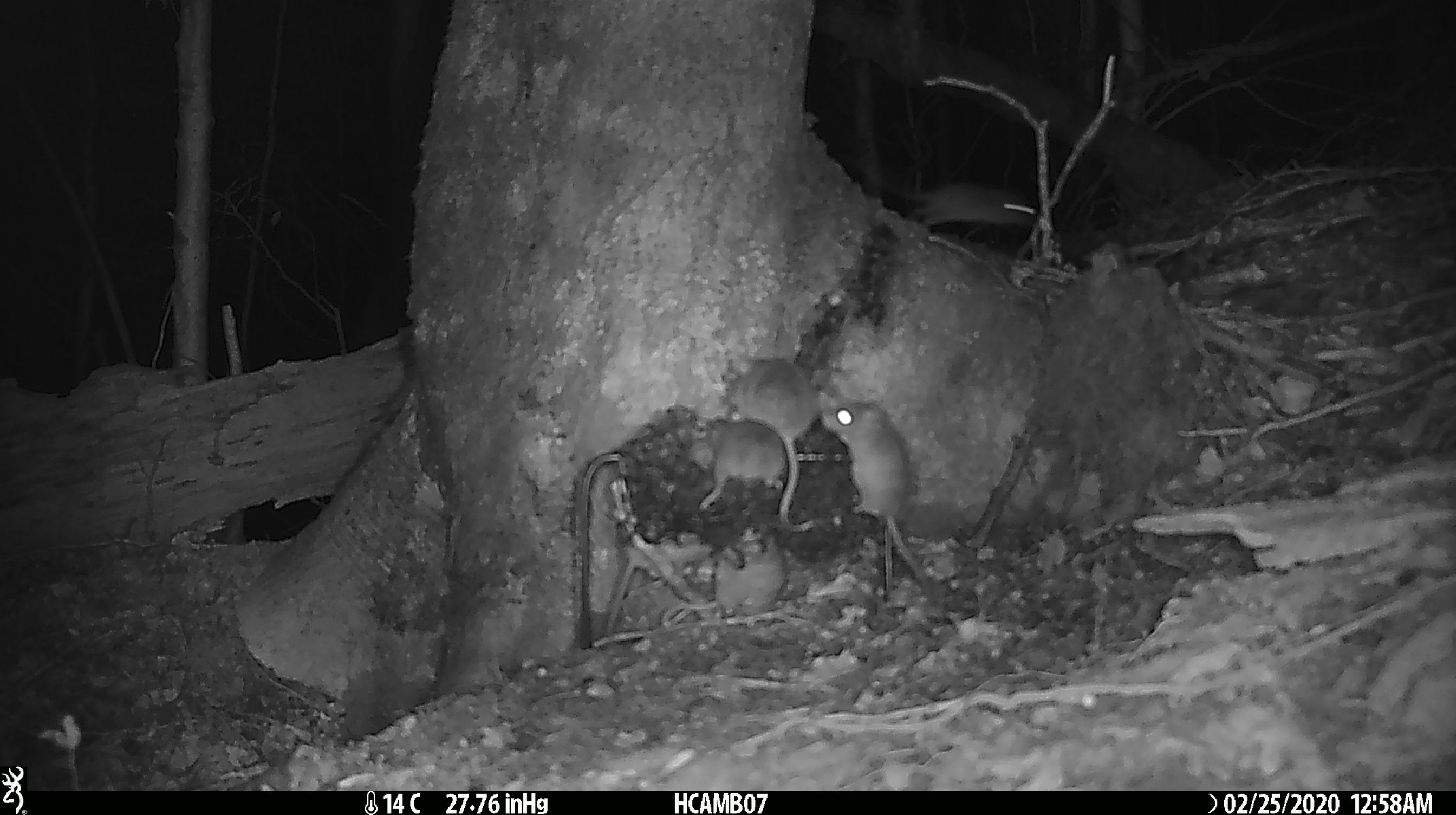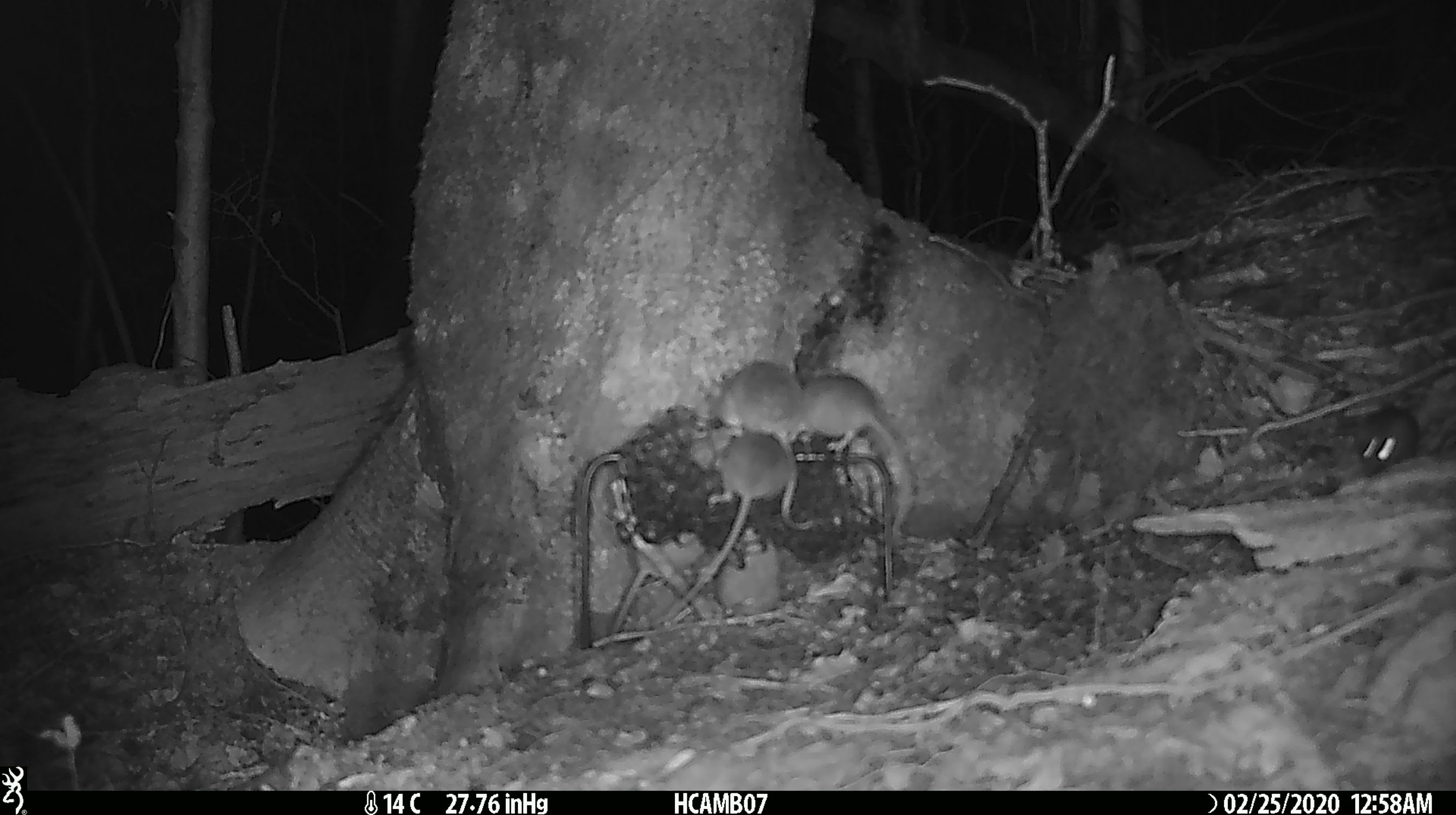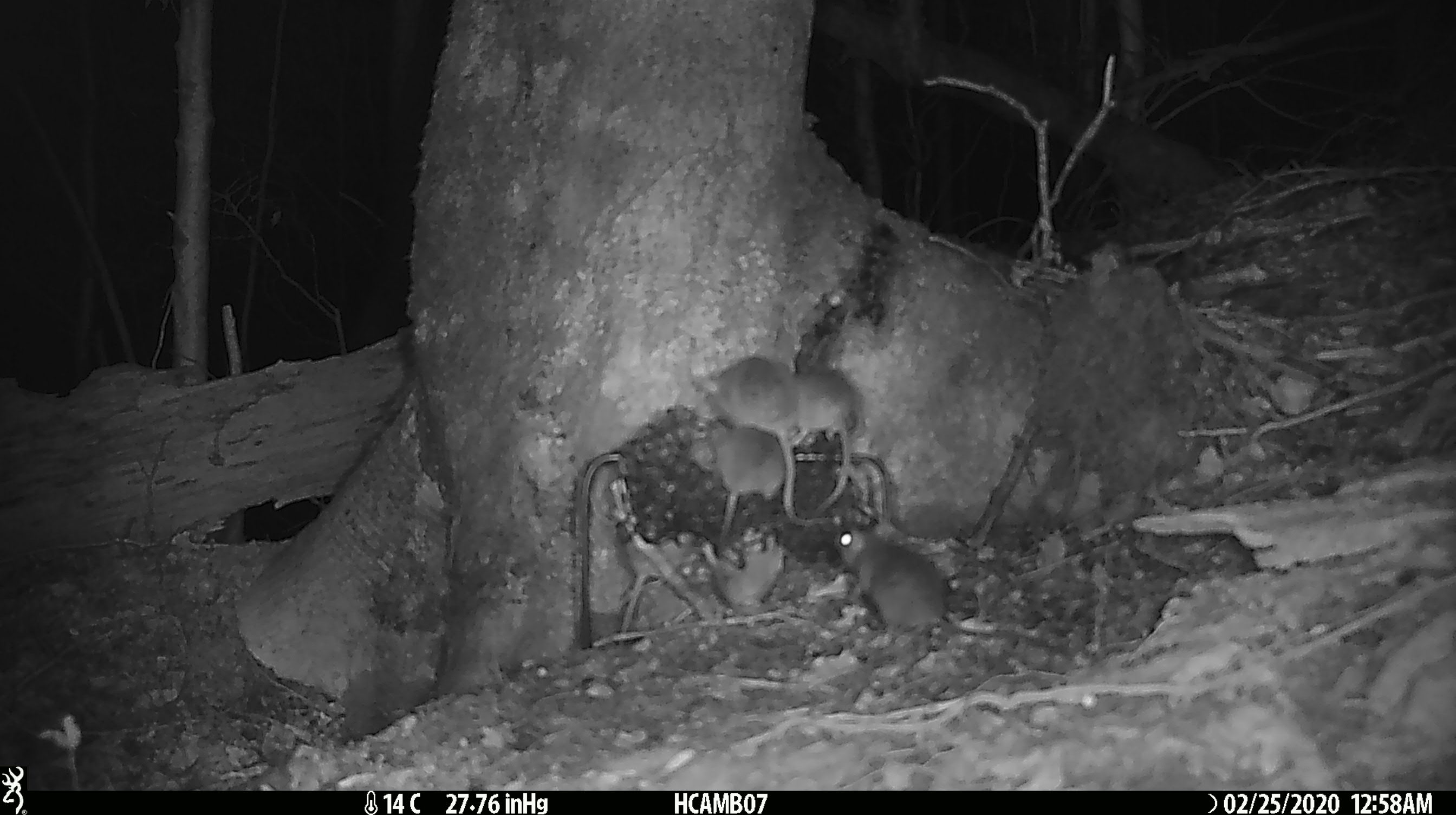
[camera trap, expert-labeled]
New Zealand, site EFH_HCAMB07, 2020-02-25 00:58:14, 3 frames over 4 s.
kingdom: Animalia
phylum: Chordata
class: Mammalia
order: Rodentia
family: Muridae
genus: Mus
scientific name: Mus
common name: mouse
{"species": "mouse (Mus)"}